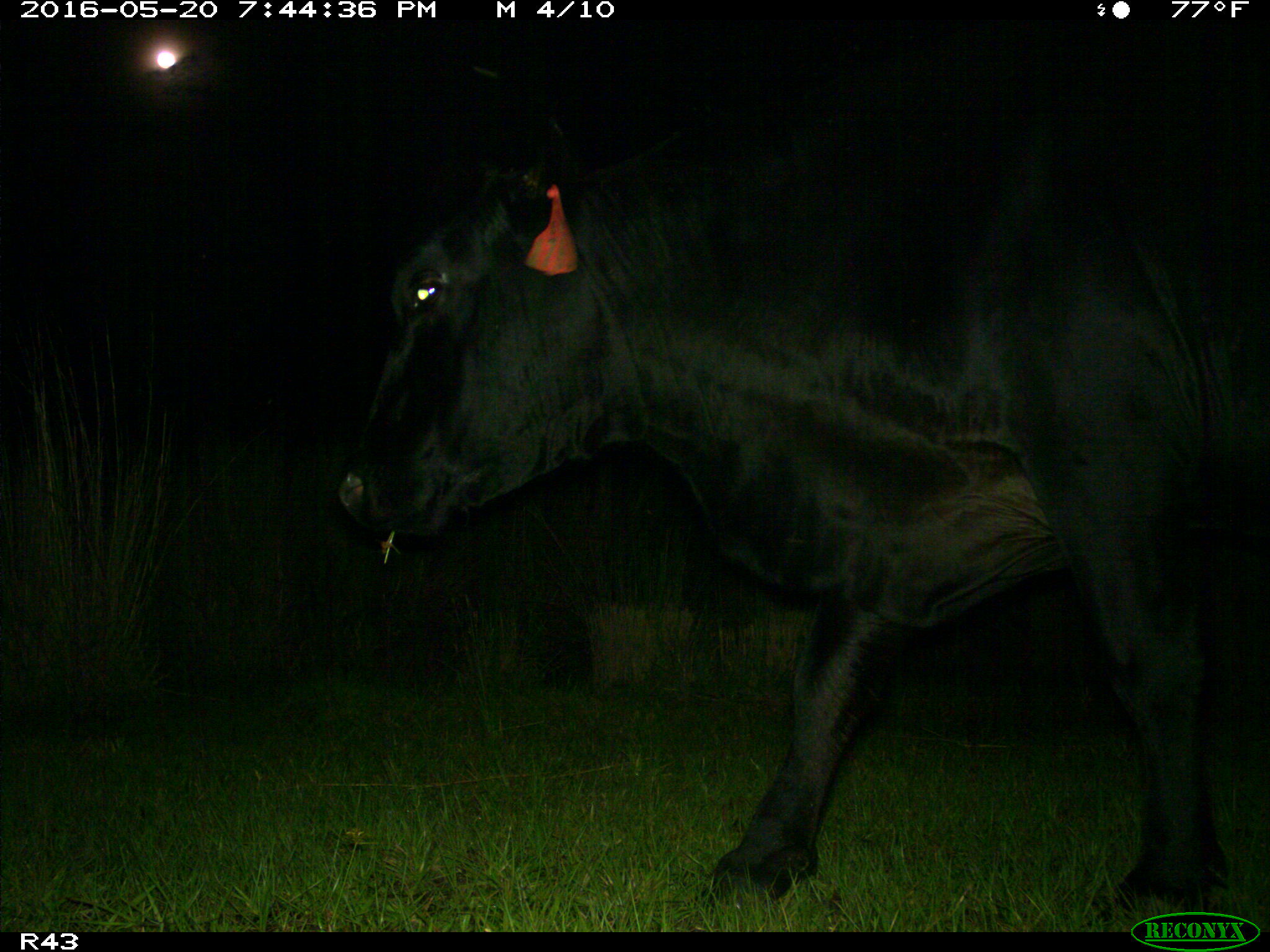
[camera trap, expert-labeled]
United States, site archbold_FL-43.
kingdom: Animalia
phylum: Chordata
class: Mammalia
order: Artiodactyla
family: Bovidae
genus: Bos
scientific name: Bos taurus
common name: domestic cow